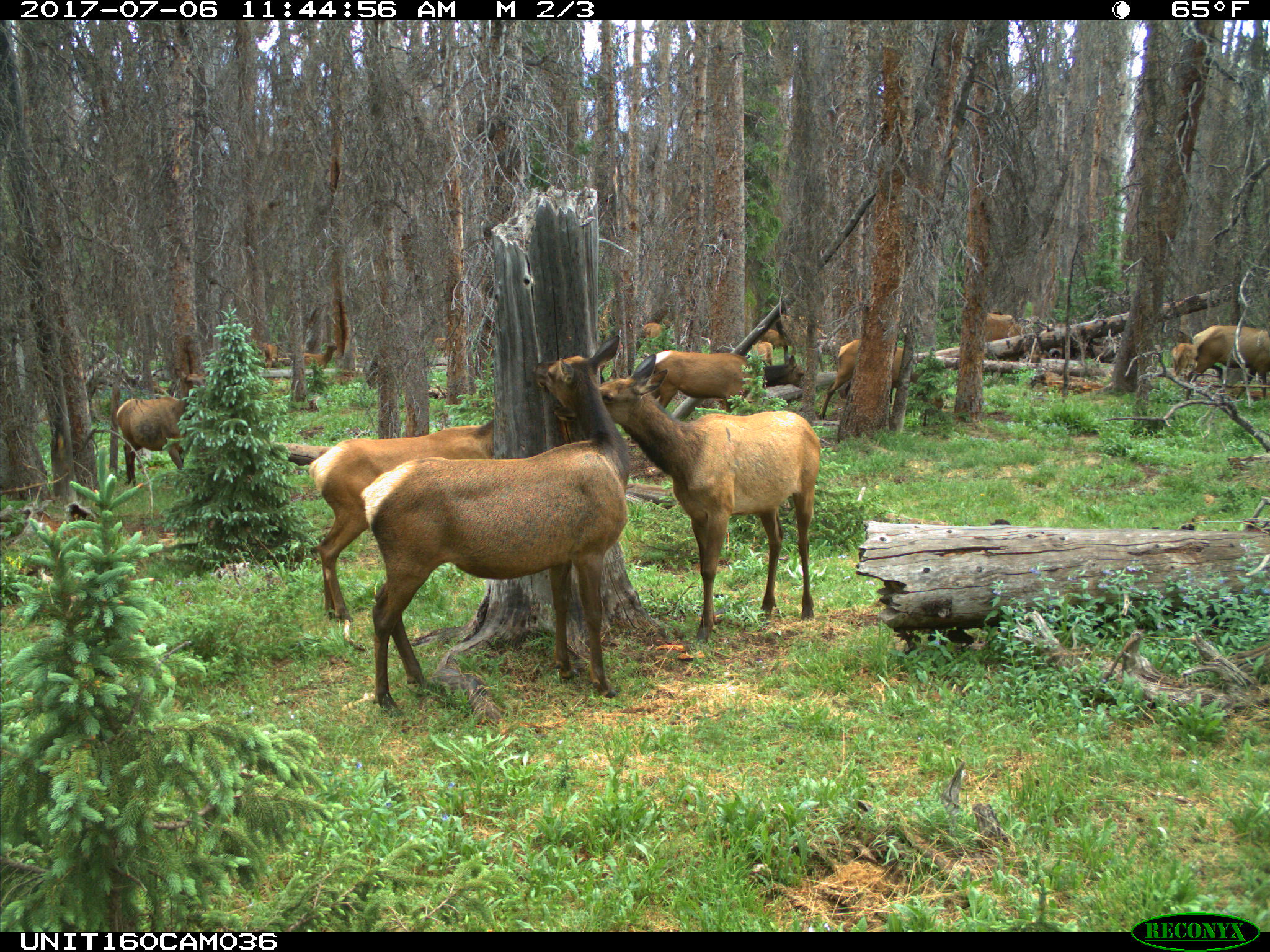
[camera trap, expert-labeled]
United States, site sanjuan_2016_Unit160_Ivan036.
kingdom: Animalia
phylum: Chordata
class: Mammalia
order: Artiodactyla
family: Cervidae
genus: Cervus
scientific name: Cervus elaphus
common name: red deer